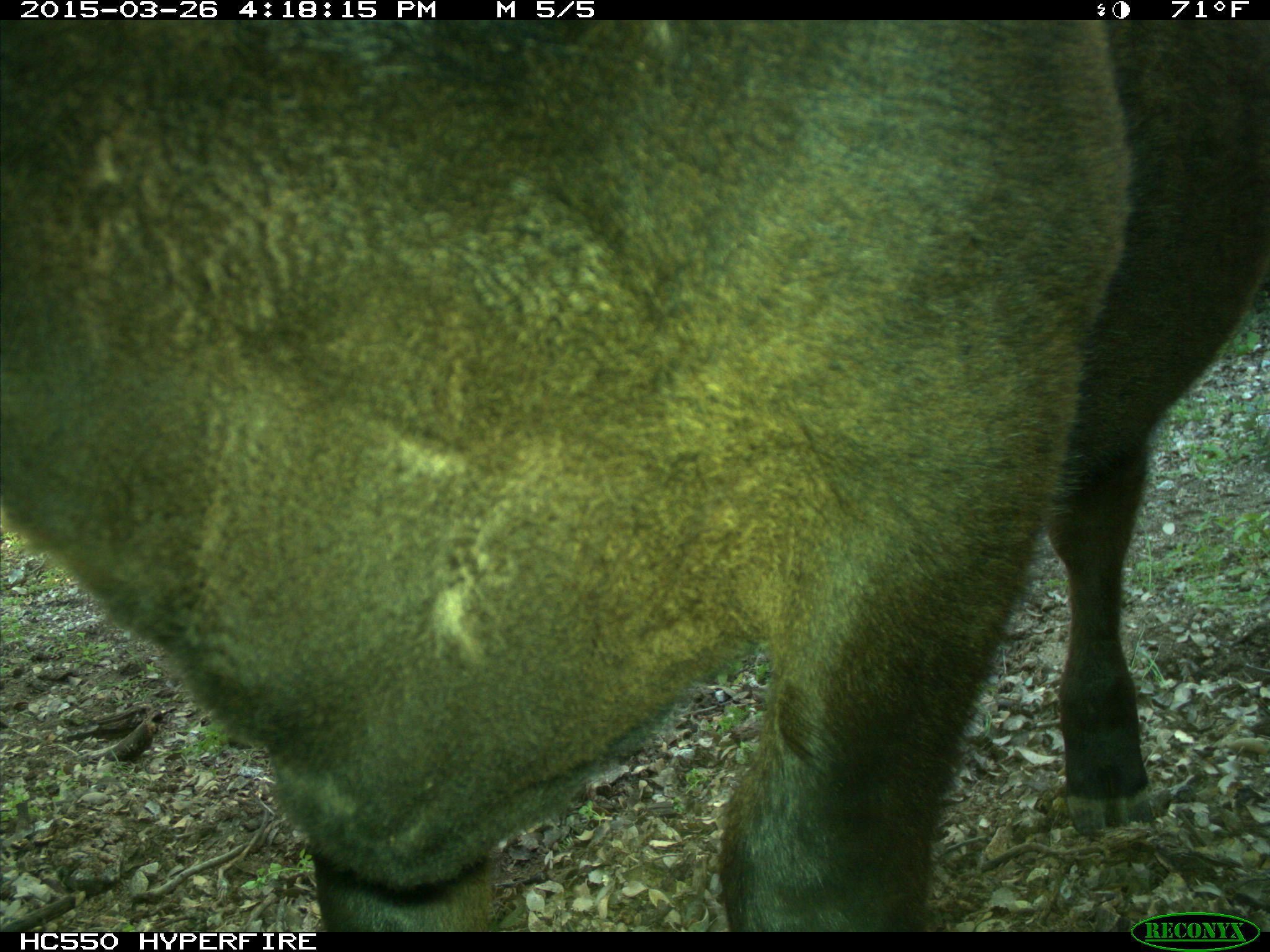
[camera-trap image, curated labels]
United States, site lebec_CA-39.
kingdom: Animalia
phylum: Chordata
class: Mammalia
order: Artiodactyla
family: Bovidae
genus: Bos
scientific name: Bos taurus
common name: domestic cow